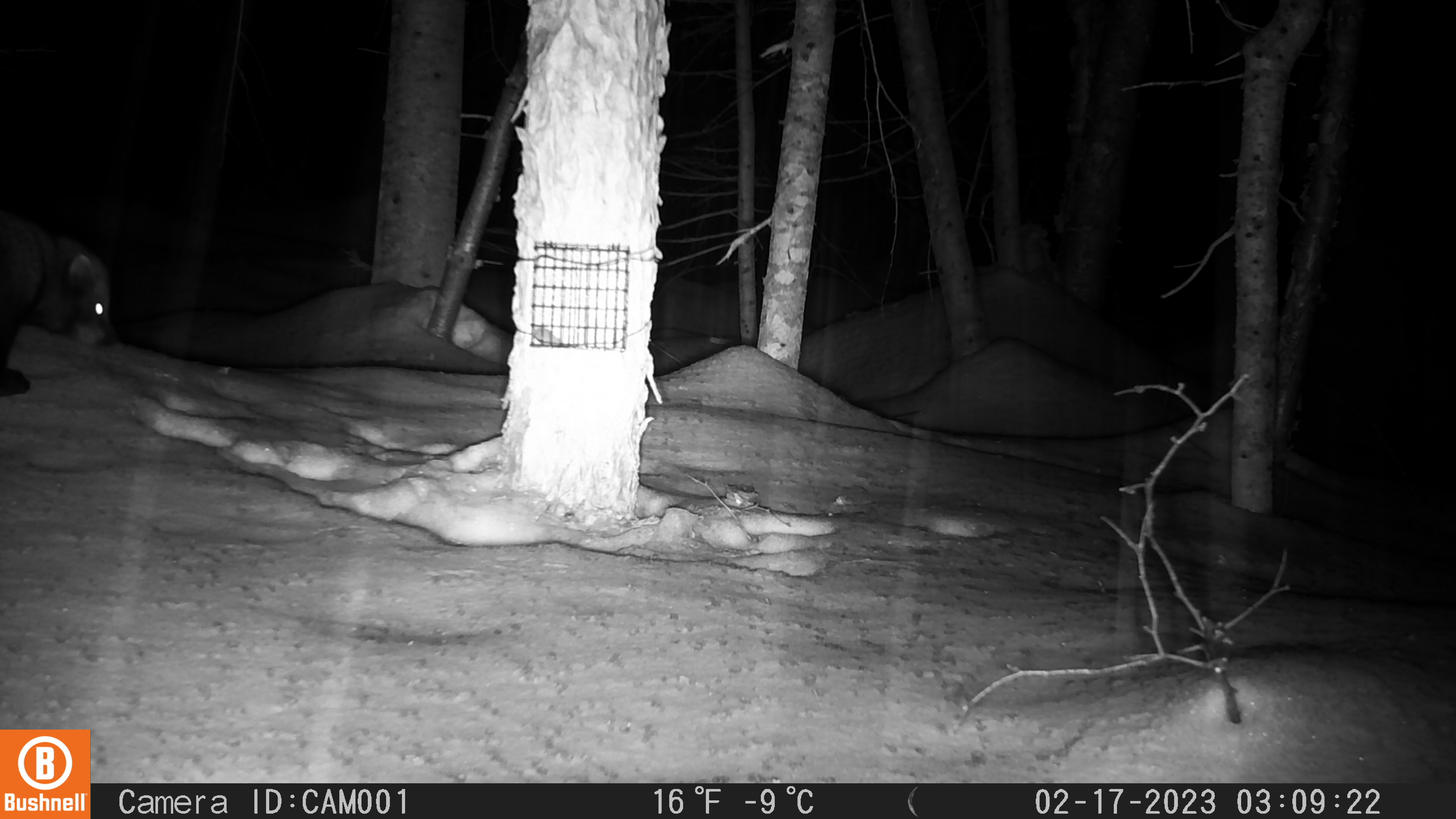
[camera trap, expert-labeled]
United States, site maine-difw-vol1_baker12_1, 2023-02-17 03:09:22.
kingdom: Animalia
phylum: Chordata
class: Mammalia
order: Carnivora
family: Mustelidae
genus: Pekania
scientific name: Pekania pennanti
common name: fisher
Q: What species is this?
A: Fisher (Pekania pennanti).